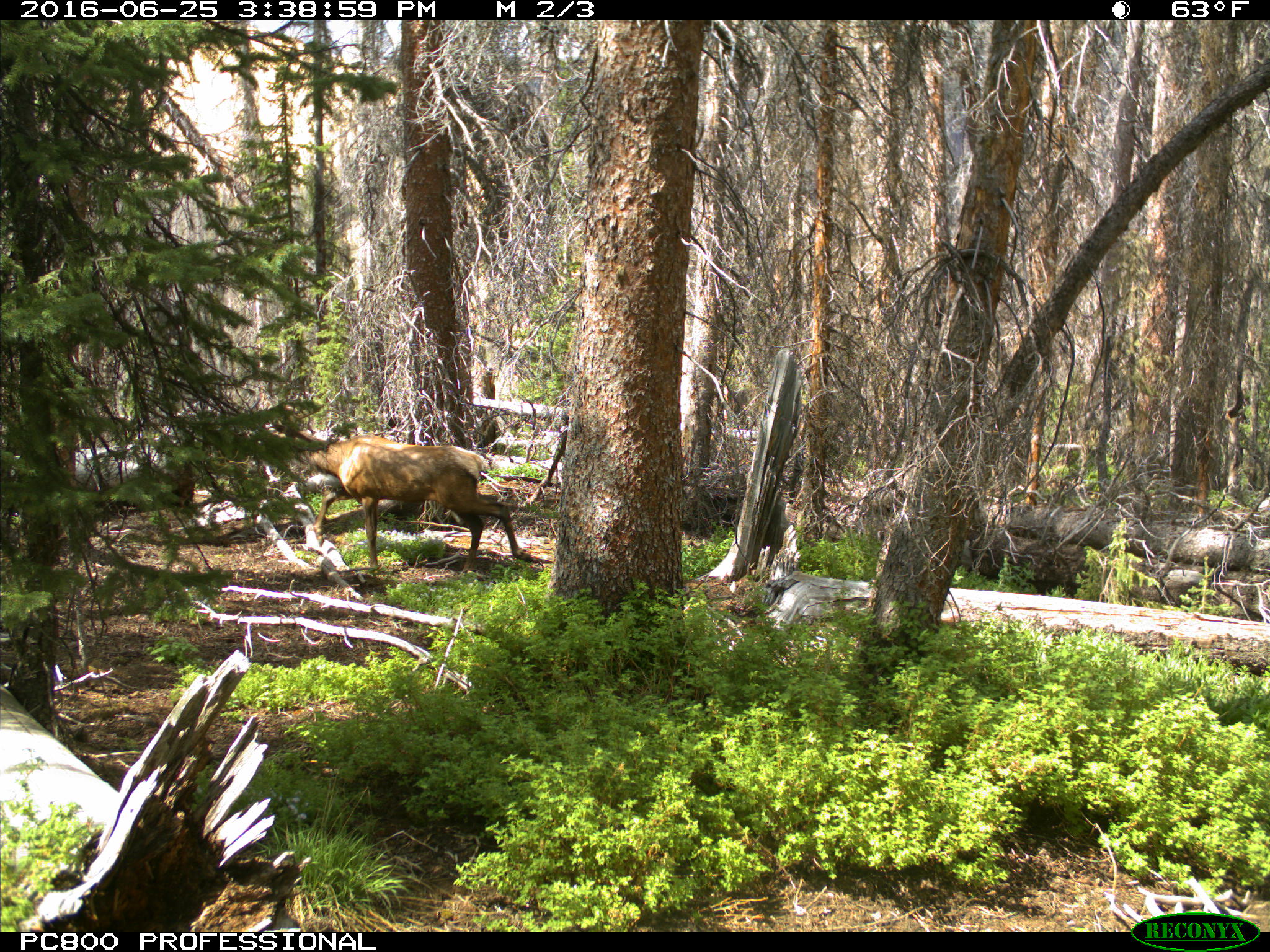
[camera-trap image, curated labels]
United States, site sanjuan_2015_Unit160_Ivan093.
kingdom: Animalia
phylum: Chordata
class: Mammalia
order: Artiodactyla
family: Cervidae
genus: Cervus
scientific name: Cervus elaphus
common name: red deer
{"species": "Cervus elaphus (red deer)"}